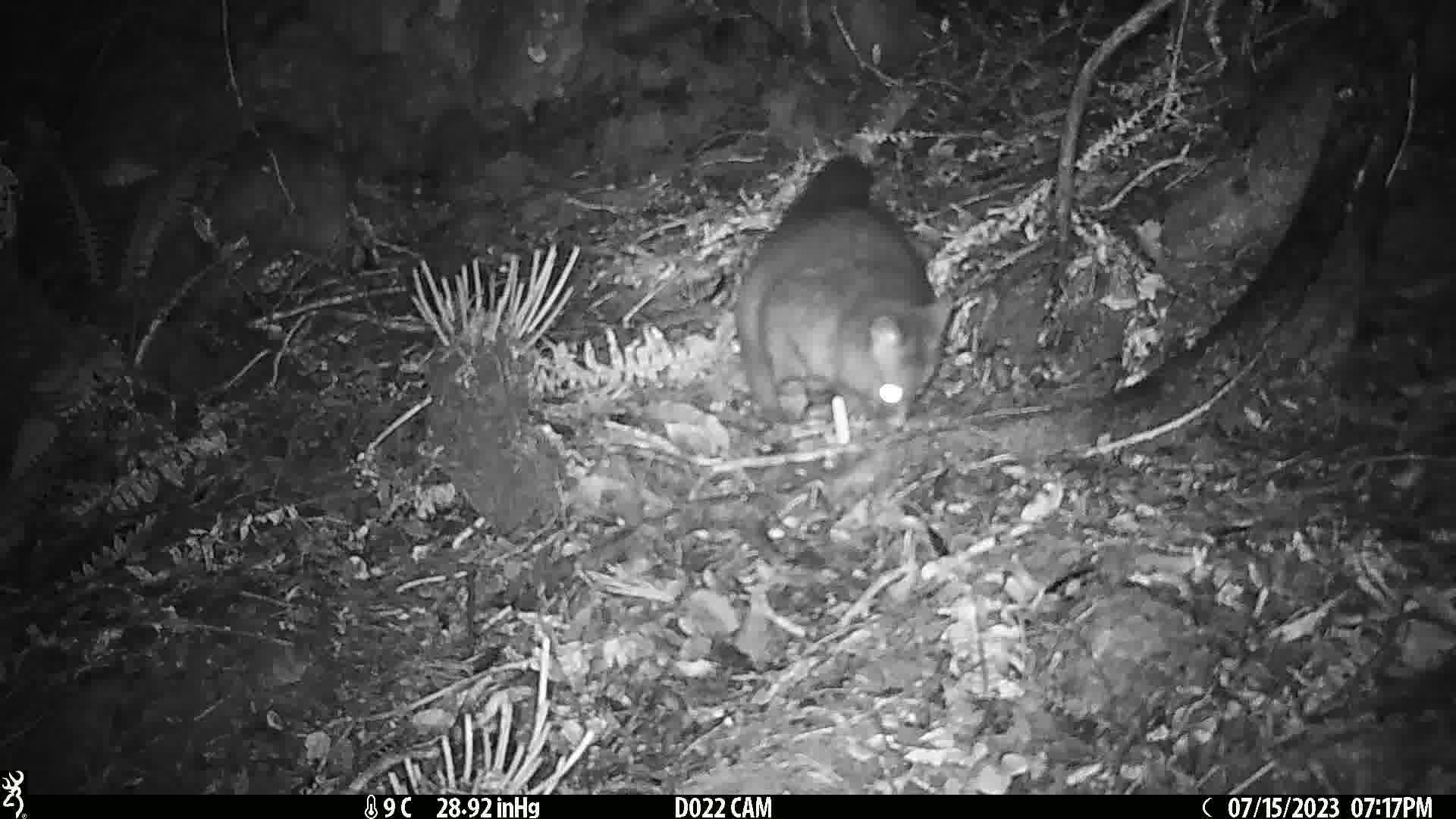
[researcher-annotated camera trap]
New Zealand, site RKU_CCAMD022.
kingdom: Animalia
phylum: Chordata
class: Mammalia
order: Diprotodontia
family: Phalangeridae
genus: Trichosurus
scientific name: Trichosurus vulpecula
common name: common brushtail possum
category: possum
Possum (common brushtail possum) (Trichosurus vulpecula).